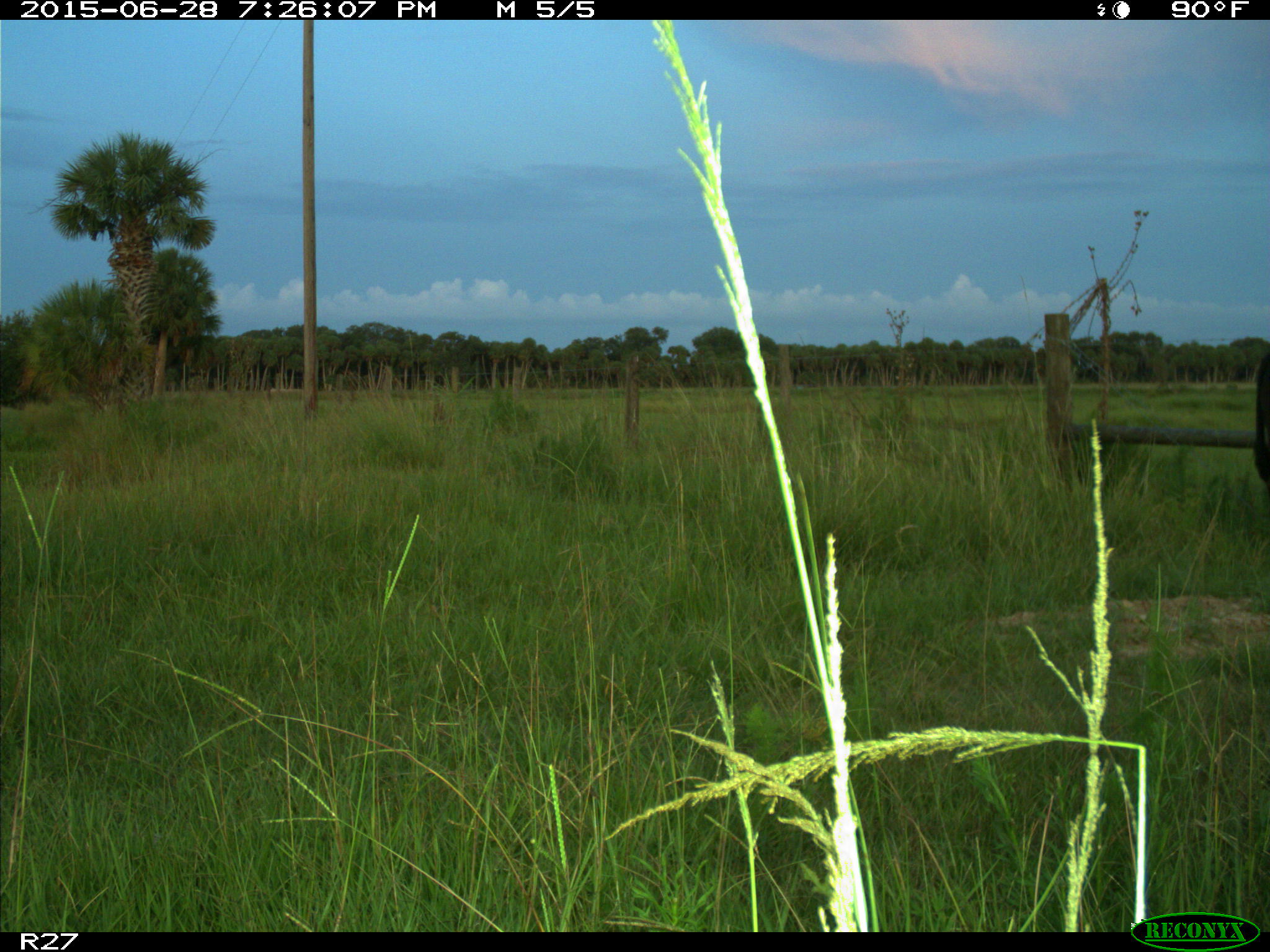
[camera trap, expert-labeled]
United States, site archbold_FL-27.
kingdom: Animalia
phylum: Chordata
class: Mammalia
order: Artiodactyla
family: Bovidae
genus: Bos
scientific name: Bos taurus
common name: domestic cow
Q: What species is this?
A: Bos taurus (domestic cow).